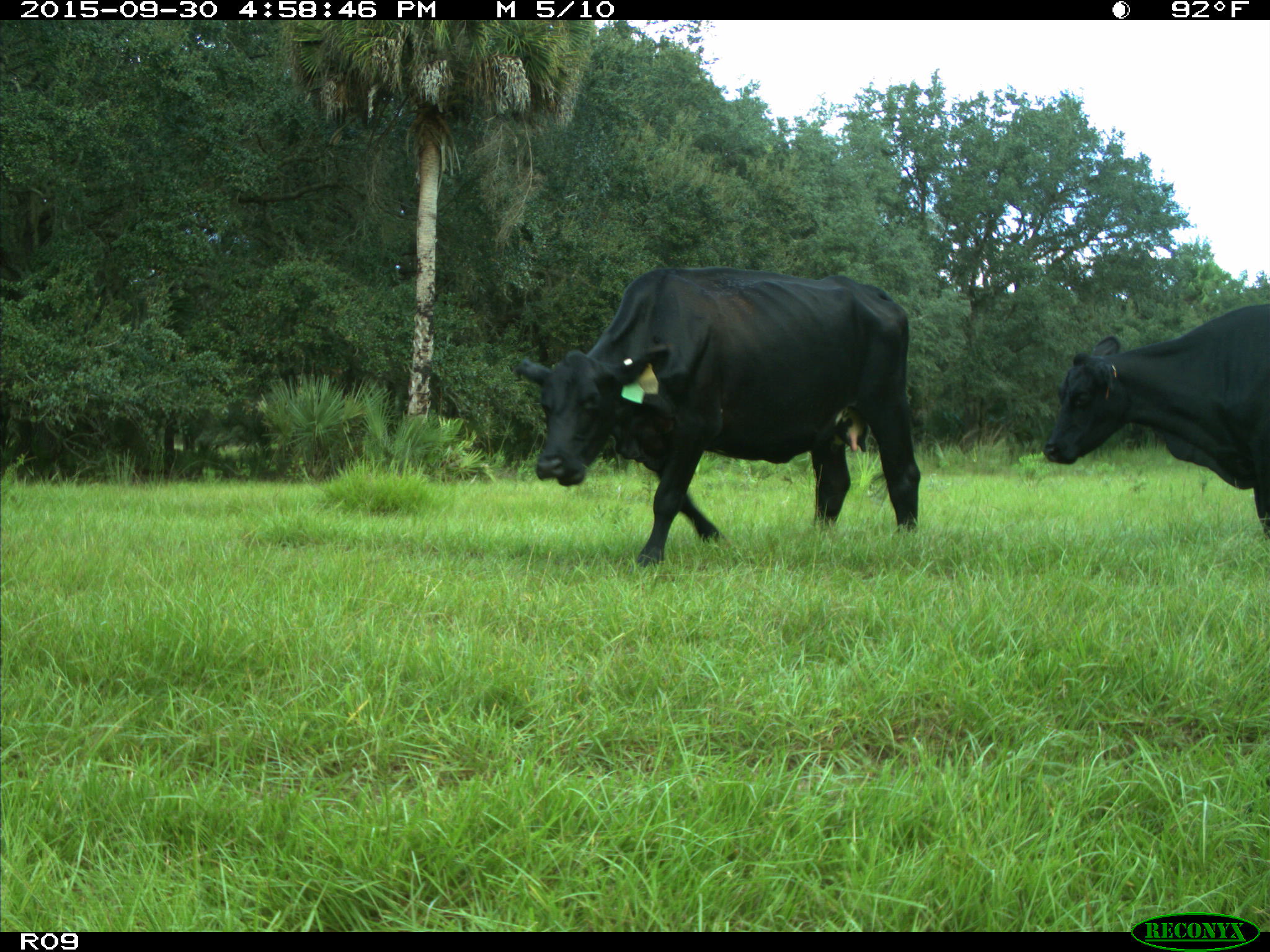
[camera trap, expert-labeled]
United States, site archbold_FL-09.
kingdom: Animalia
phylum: Chordata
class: Mammalia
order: Artiodactyla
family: Bovidae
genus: Bos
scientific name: Bos taurus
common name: domestic cow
Bos taurus (domestic cow).